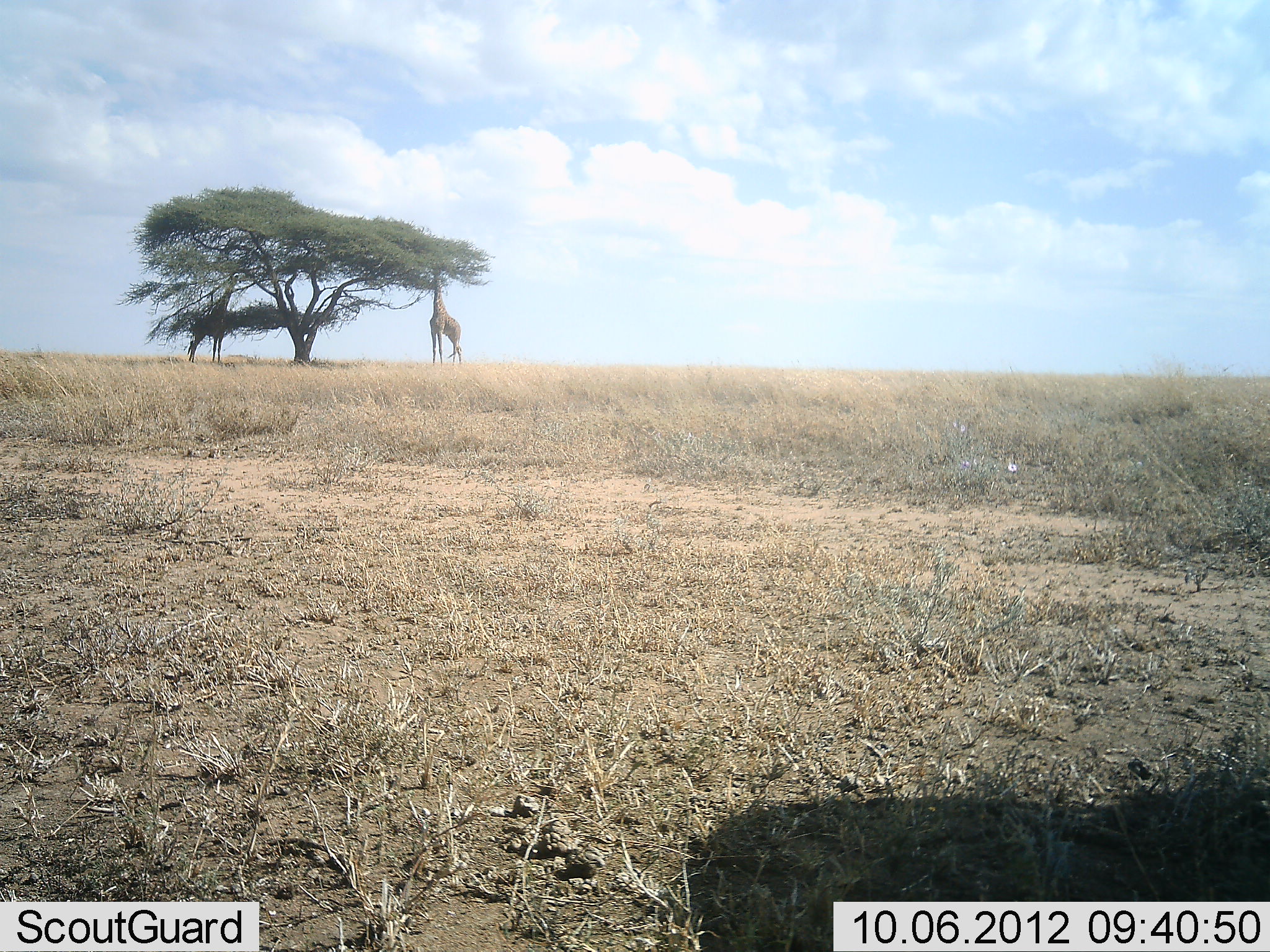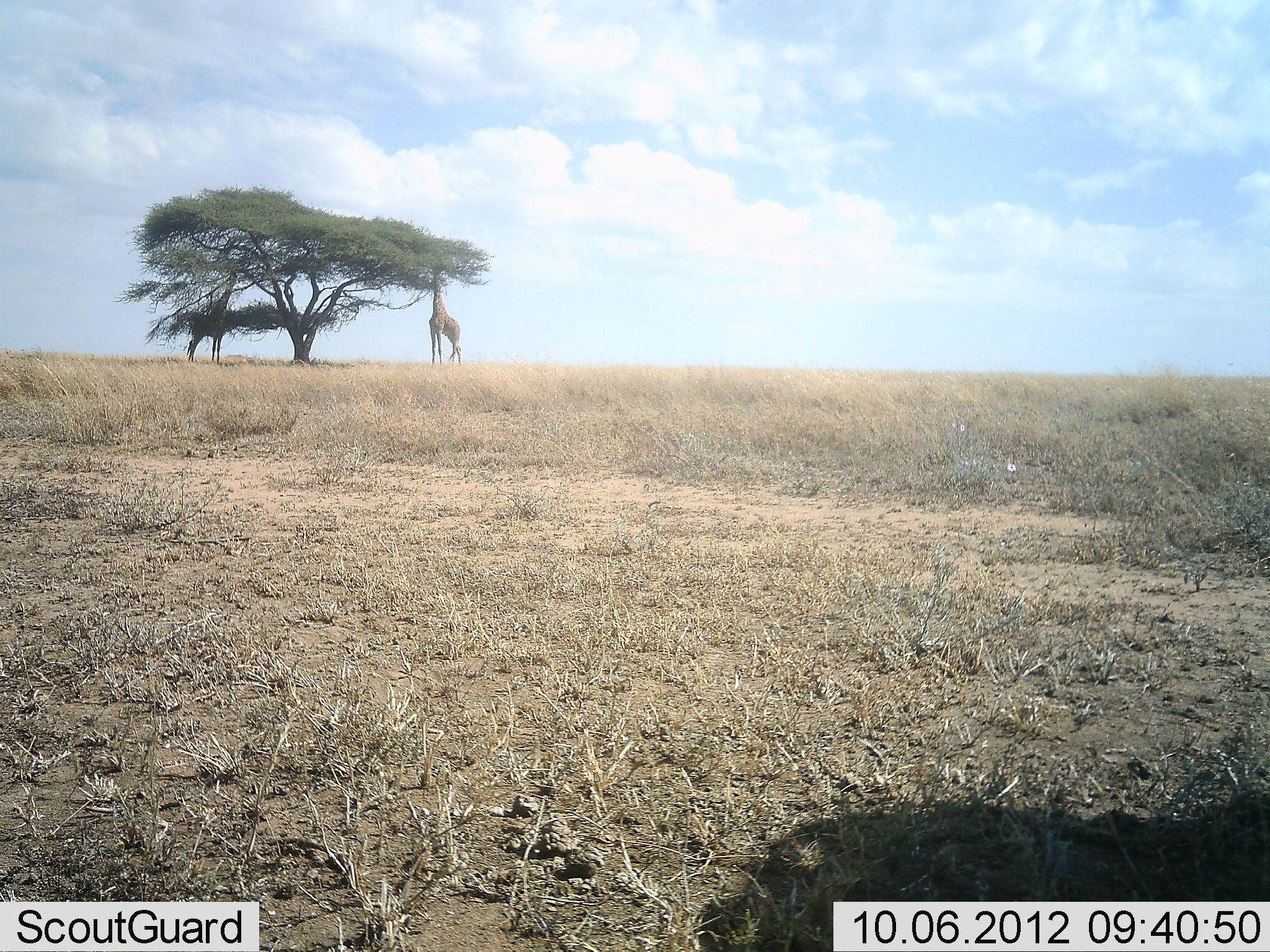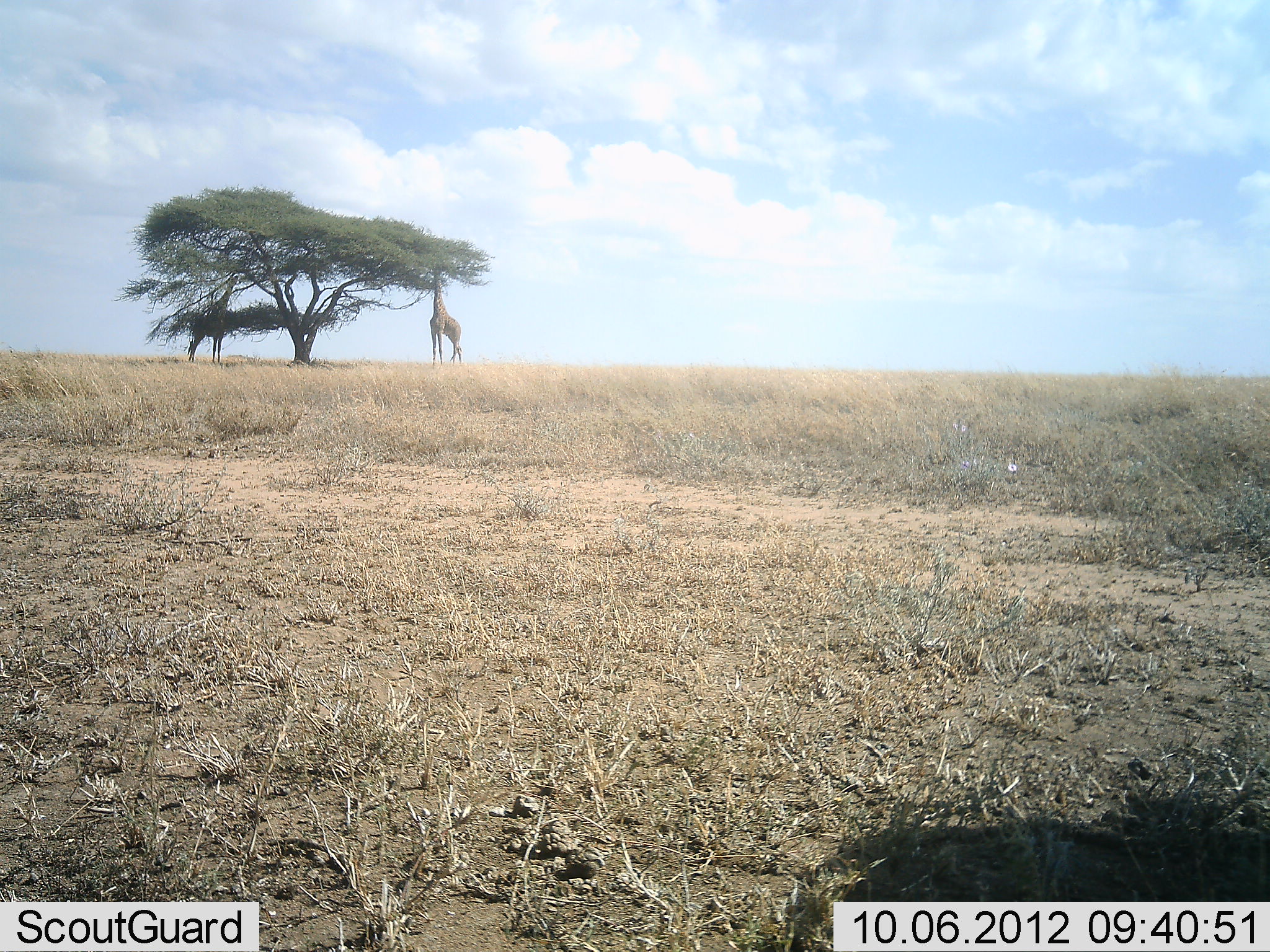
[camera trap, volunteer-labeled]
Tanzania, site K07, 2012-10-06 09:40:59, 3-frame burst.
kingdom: Animalia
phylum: Chordata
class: Mammalia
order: Artiodactyla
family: Giraffidae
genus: Giraffa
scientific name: Giraffa camelopardalis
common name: giraffe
Giraffe (Giraffa camelopardalis), count 2. Behavior (volunteer vote fractions): standing 50%, resting 0%, moving 0%, interacting 0%. Young present (vote fraction): 0%. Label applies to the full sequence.